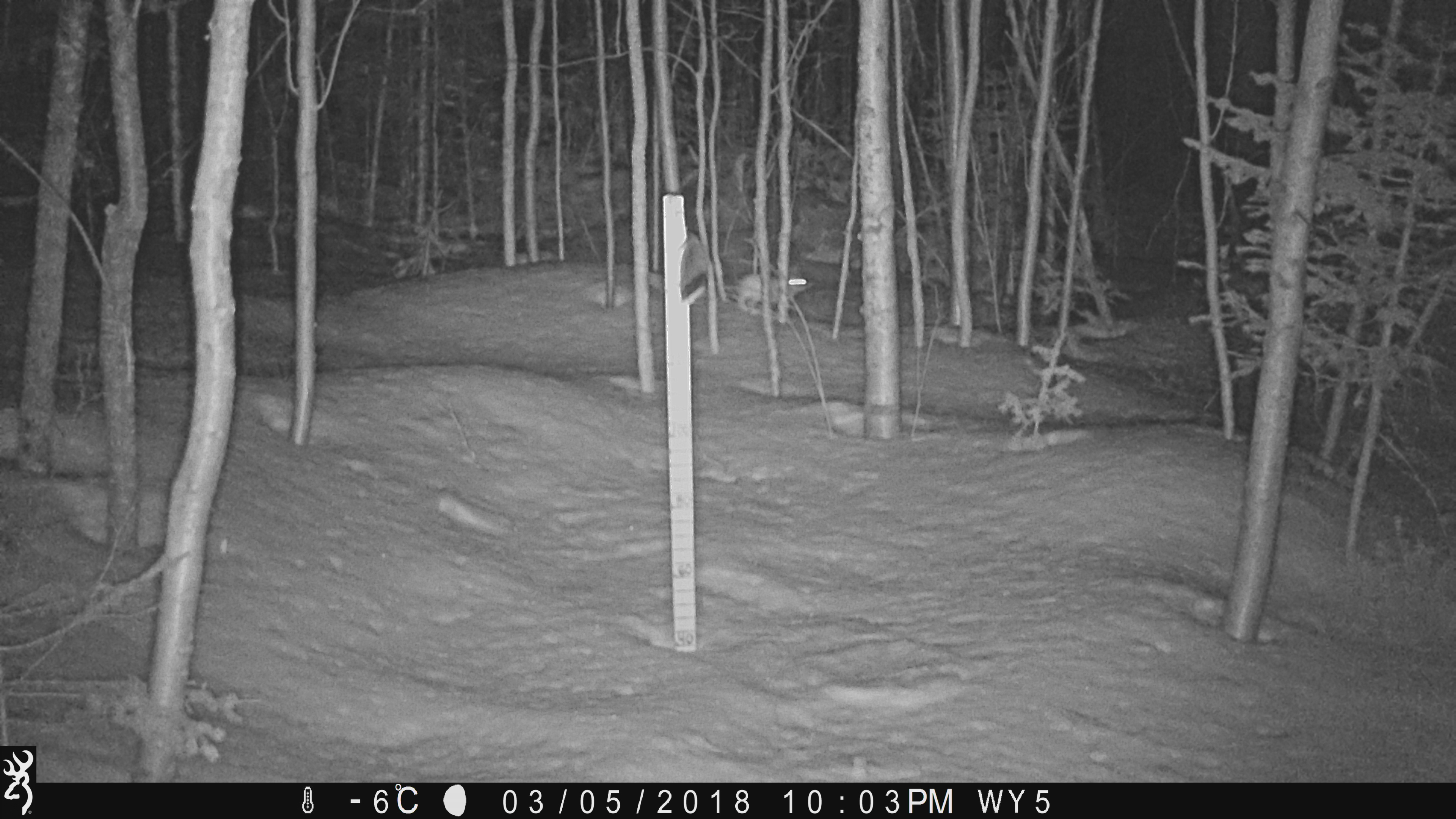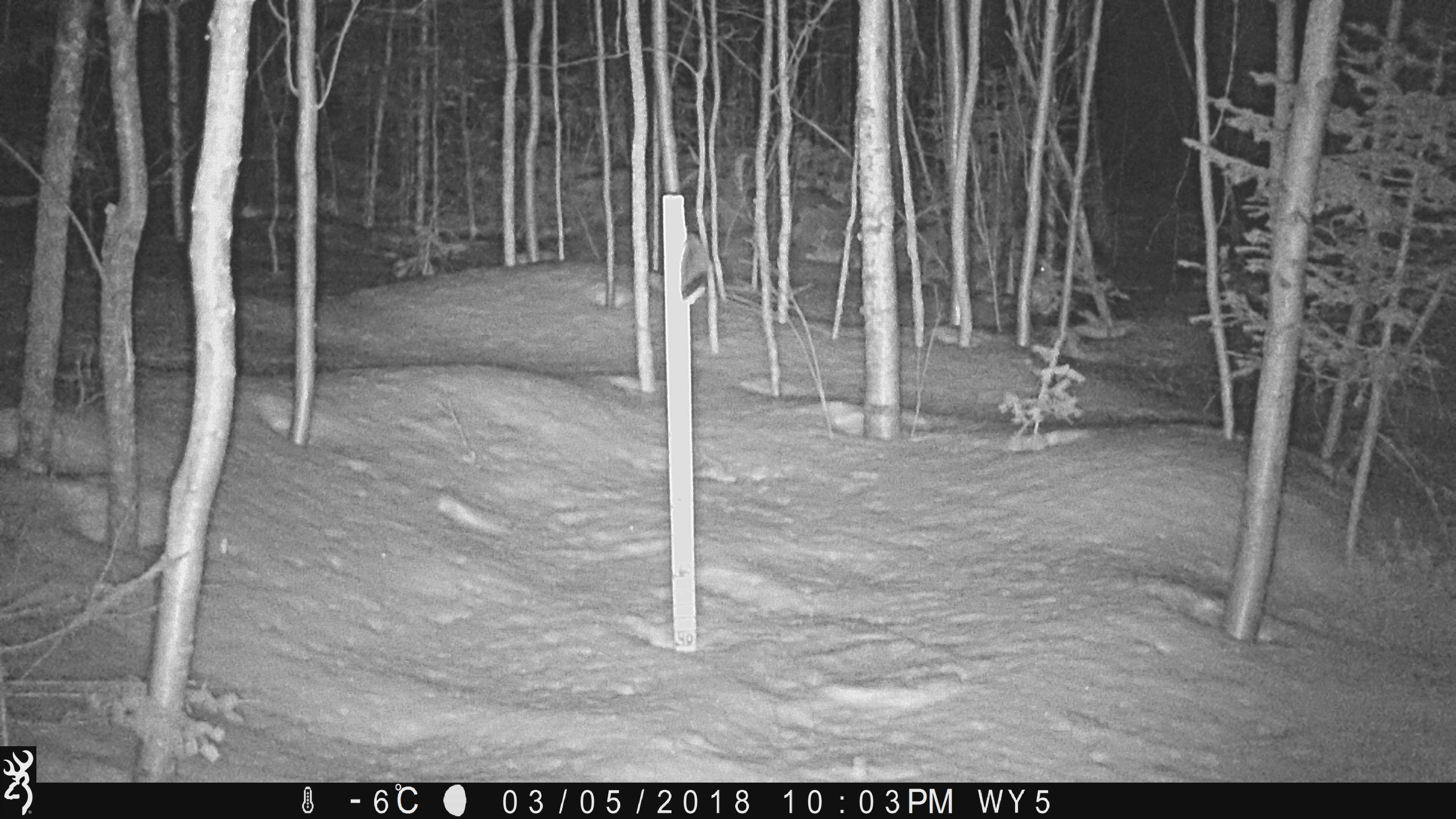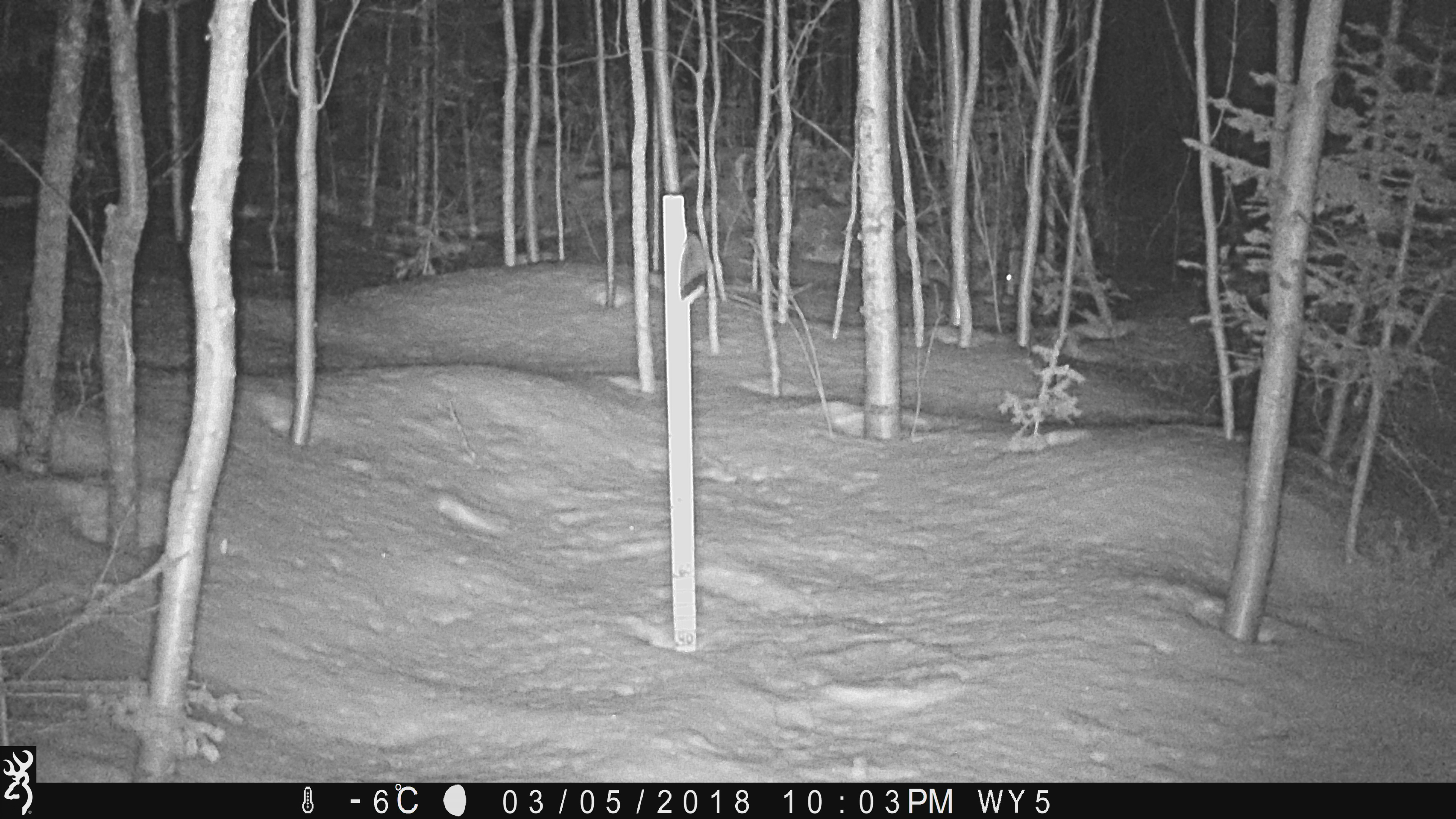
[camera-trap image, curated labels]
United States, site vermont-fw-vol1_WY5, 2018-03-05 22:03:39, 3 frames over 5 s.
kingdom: Animalia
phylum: Chordata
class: Mammalia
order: Lagomorpha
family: Leporidae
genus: Lepus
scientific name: Lepus americanus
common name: snowshoe hare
Snowshoe hare (Lepus americanus).